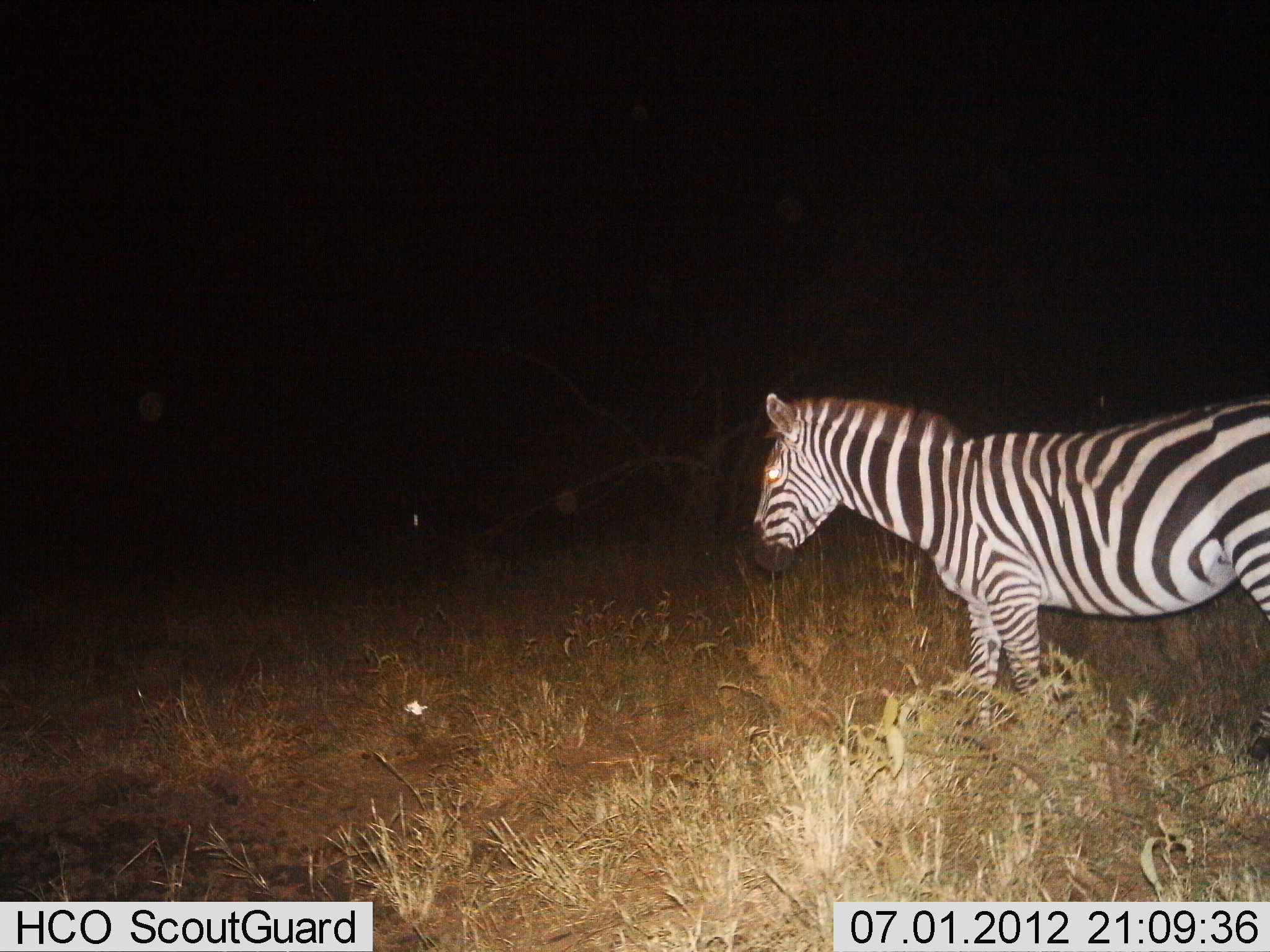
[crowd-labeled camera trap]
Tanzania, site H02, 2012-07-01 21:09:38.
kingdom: Animalia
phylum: Chordata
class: Mammalia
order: Perissodactyla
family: Equidae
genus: Equus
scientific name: Equus quagga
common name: plains zebra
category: zebra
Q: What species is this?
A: Zebra (plains zebra) (Equus quagga).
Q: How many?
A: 1.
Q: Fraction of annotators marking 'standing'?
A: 70%.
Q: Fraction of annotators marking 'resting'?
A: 10%.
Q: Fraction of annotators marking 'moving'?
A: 30%.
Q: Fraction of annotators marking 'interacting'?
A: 0%.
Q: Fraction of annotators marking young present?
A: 0%.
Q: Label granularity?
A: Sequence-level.